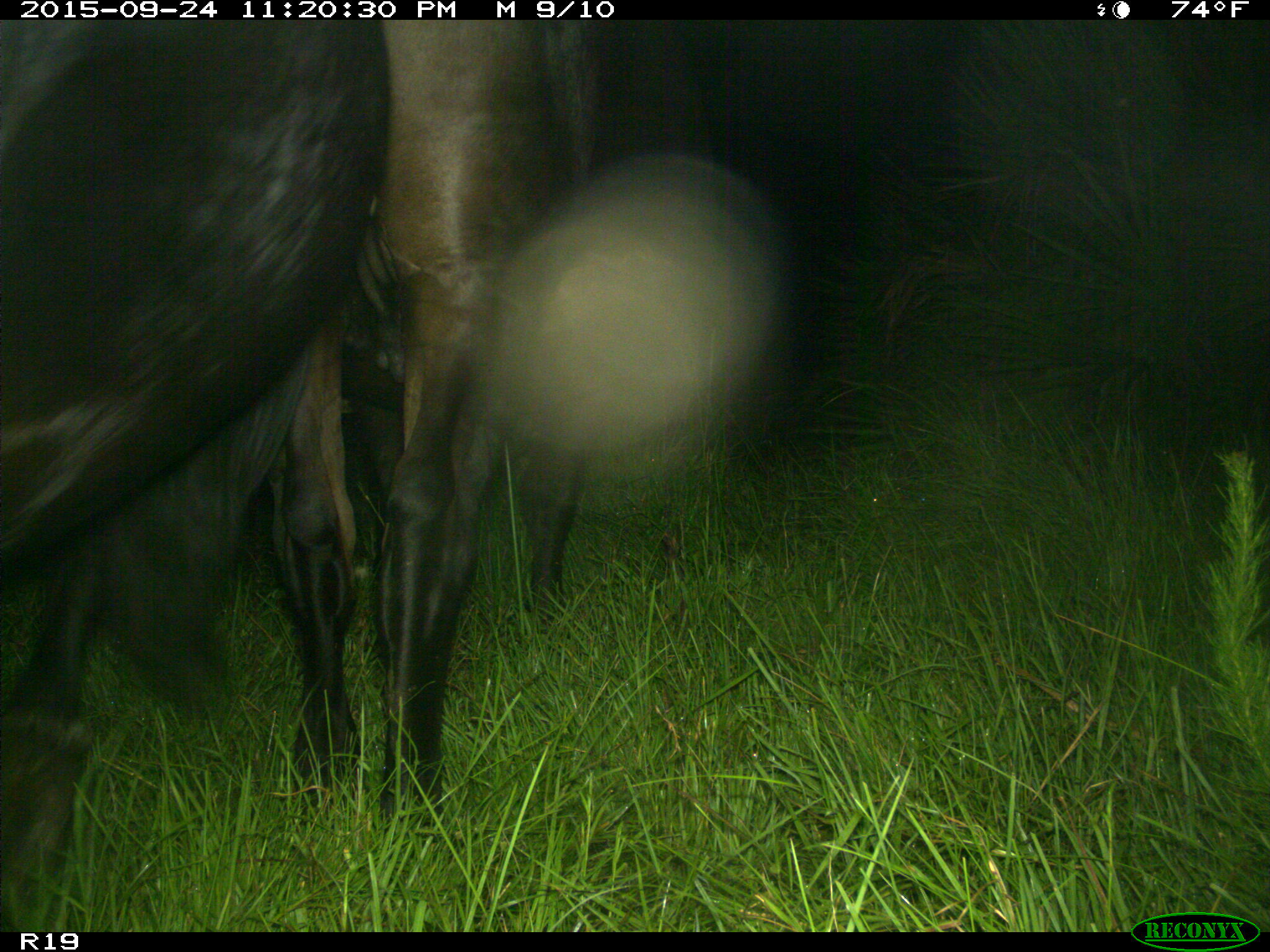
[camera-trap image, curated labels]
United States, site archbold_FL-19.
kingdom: Animalia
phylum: Chordata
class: Mammalia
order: Artiodactyla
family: Bovidae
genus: Bos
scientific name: Bos taurus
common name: domestic cow